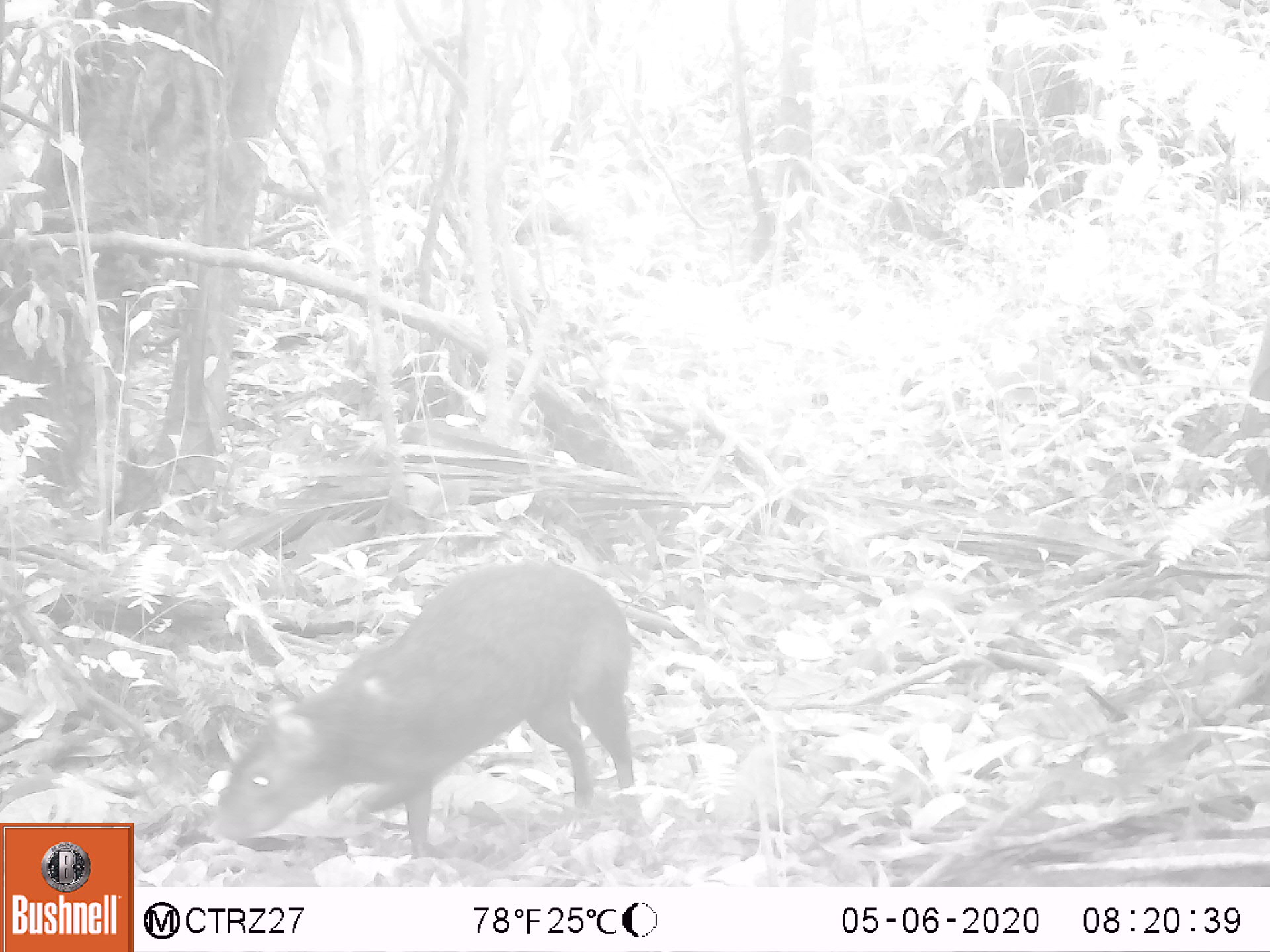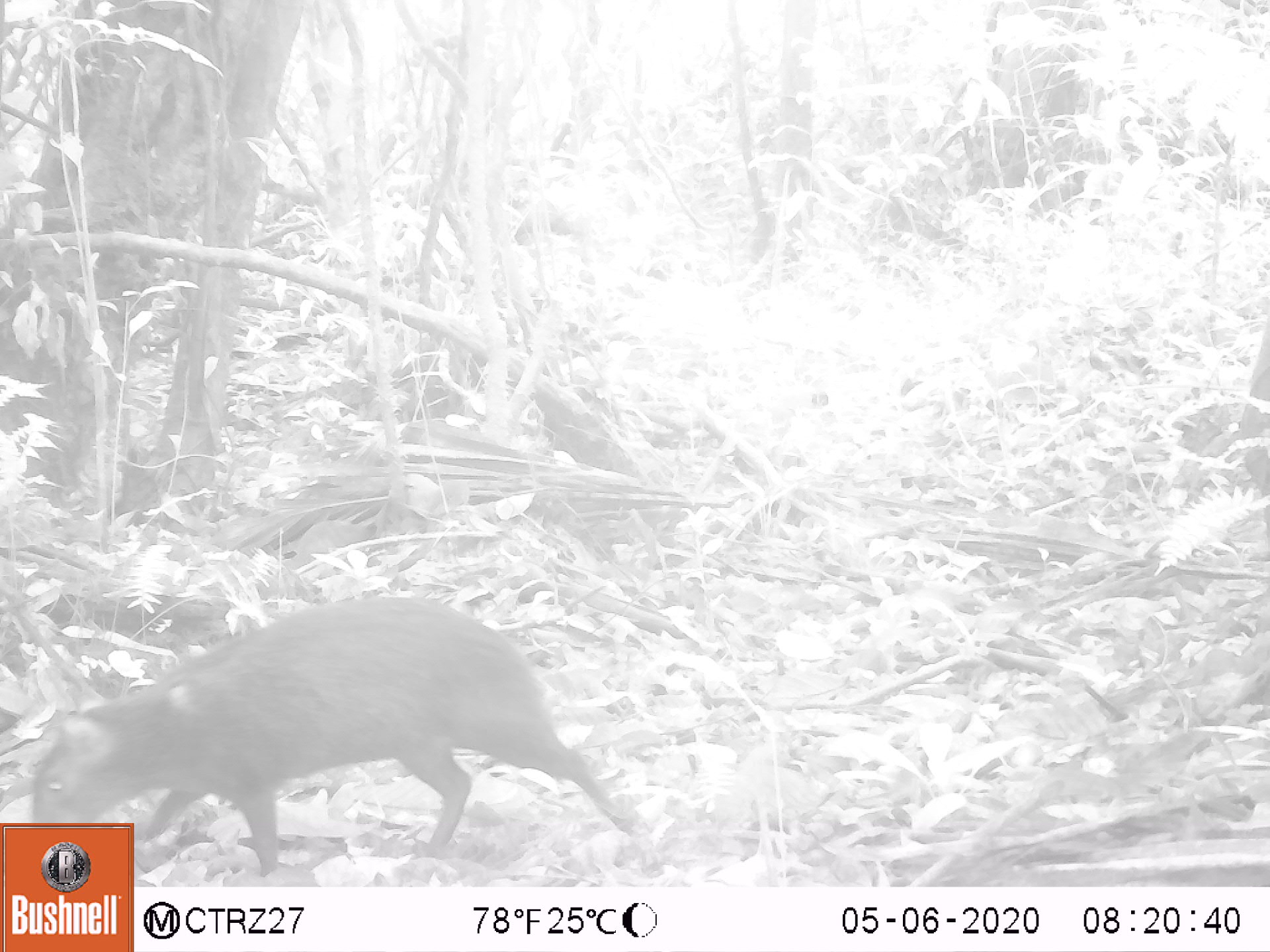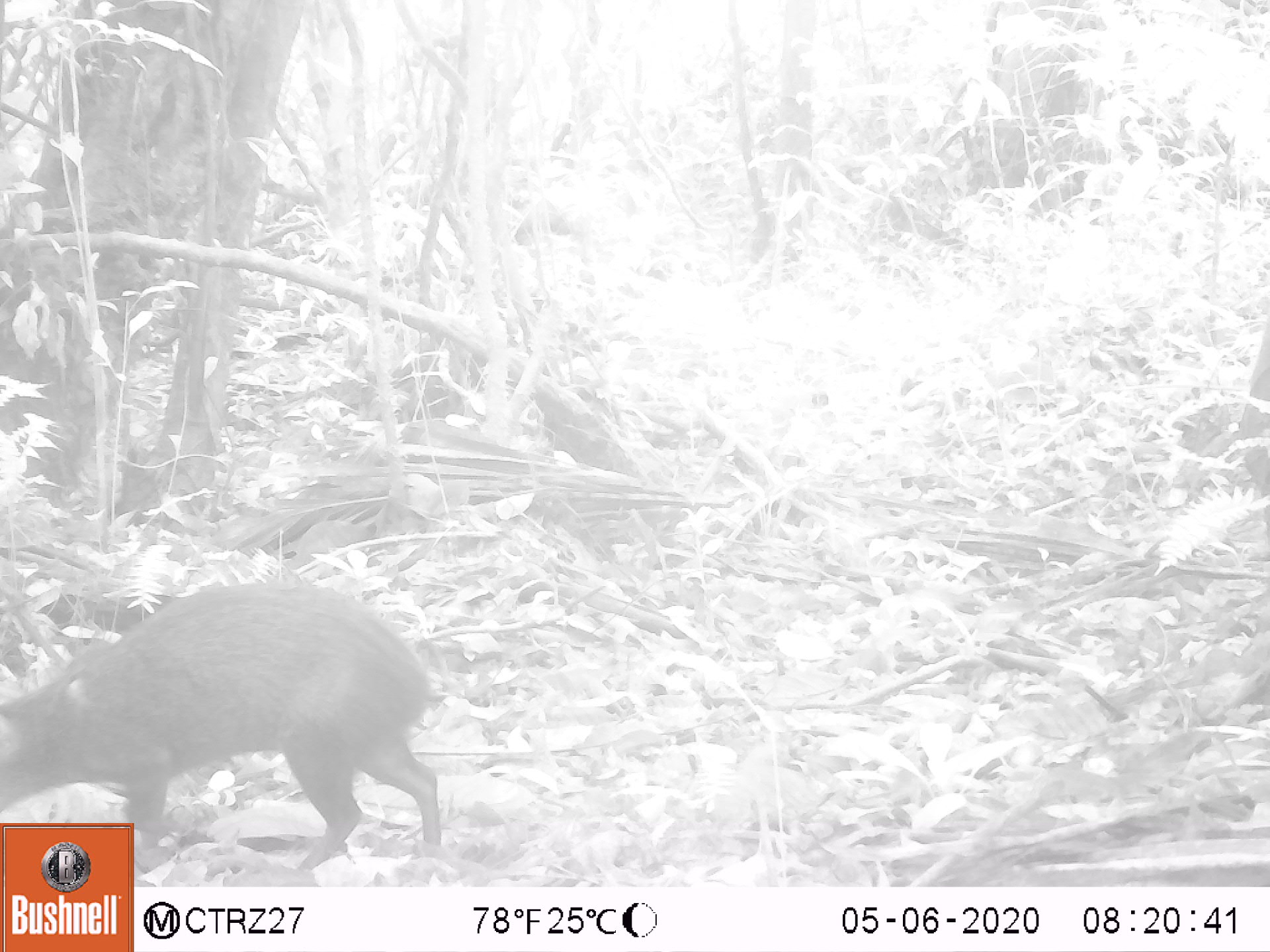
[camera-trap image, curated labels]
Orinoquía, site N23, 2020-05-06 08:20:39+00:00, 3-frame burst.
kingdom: Animalia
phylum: Chordata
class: Mammalia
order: Rodentia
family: Dasyproctidae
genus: Dasyprocta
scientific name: Dasyprocta fuliginosa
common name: black agouti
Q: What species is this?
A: Black agouti (Dasyprocta fuliginosa).